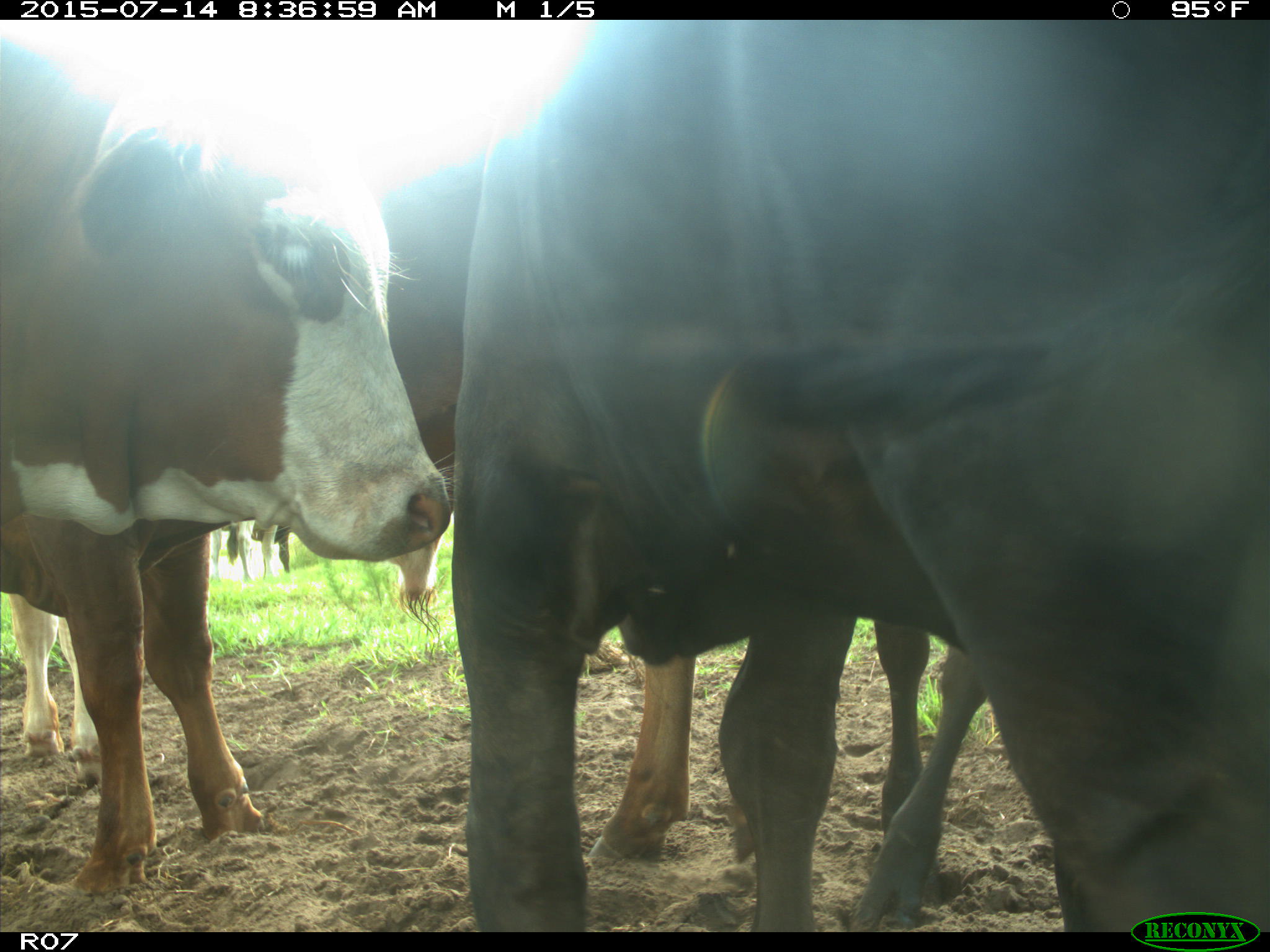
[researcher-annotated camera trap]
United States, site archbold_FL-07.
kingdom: Animalia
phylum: Chordata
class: Mammalia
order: Artiodactyla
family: Bovidae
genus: Bos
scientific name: Bos taurus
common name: domestic cow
Bos taurus (domestic cow).